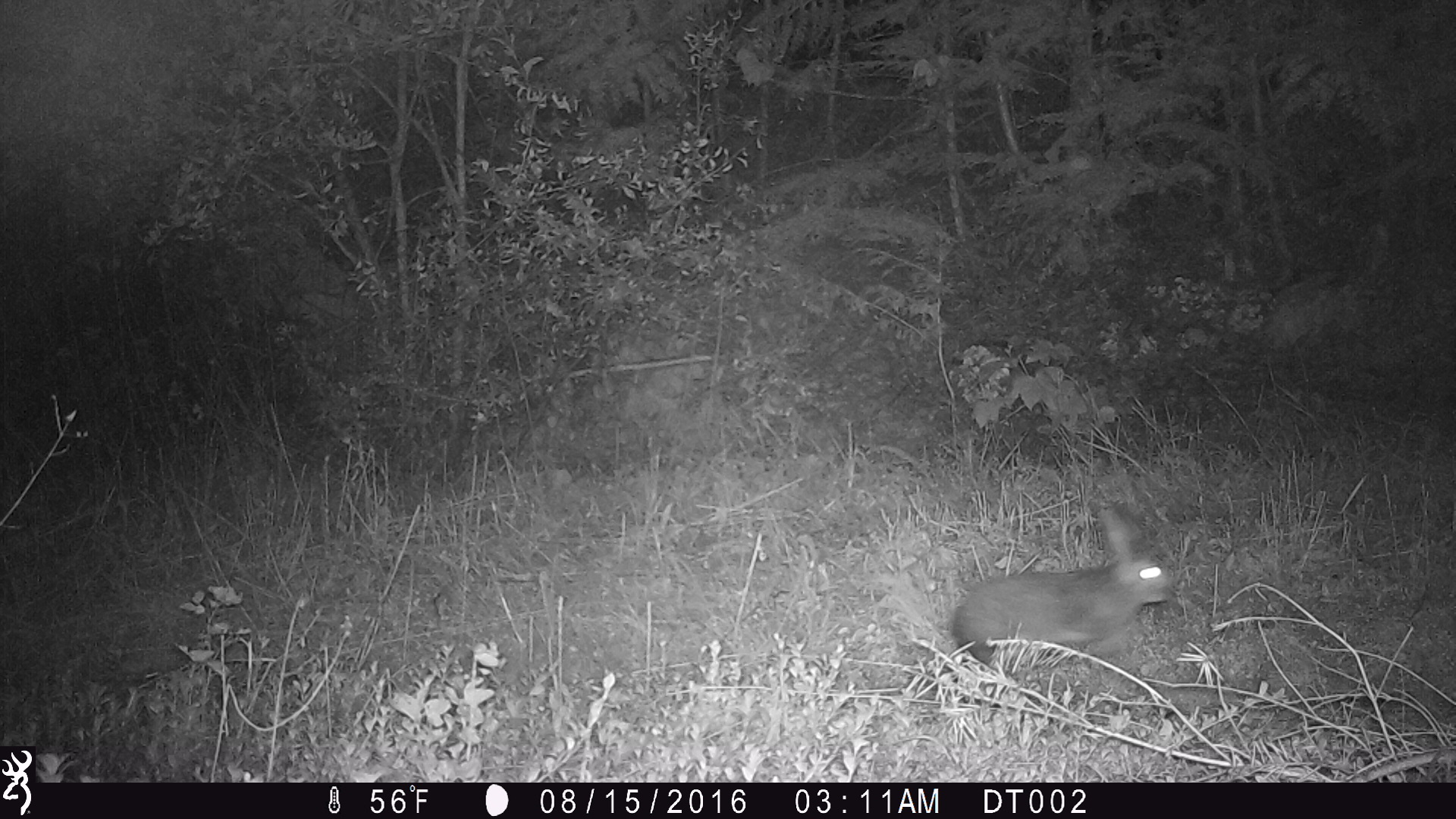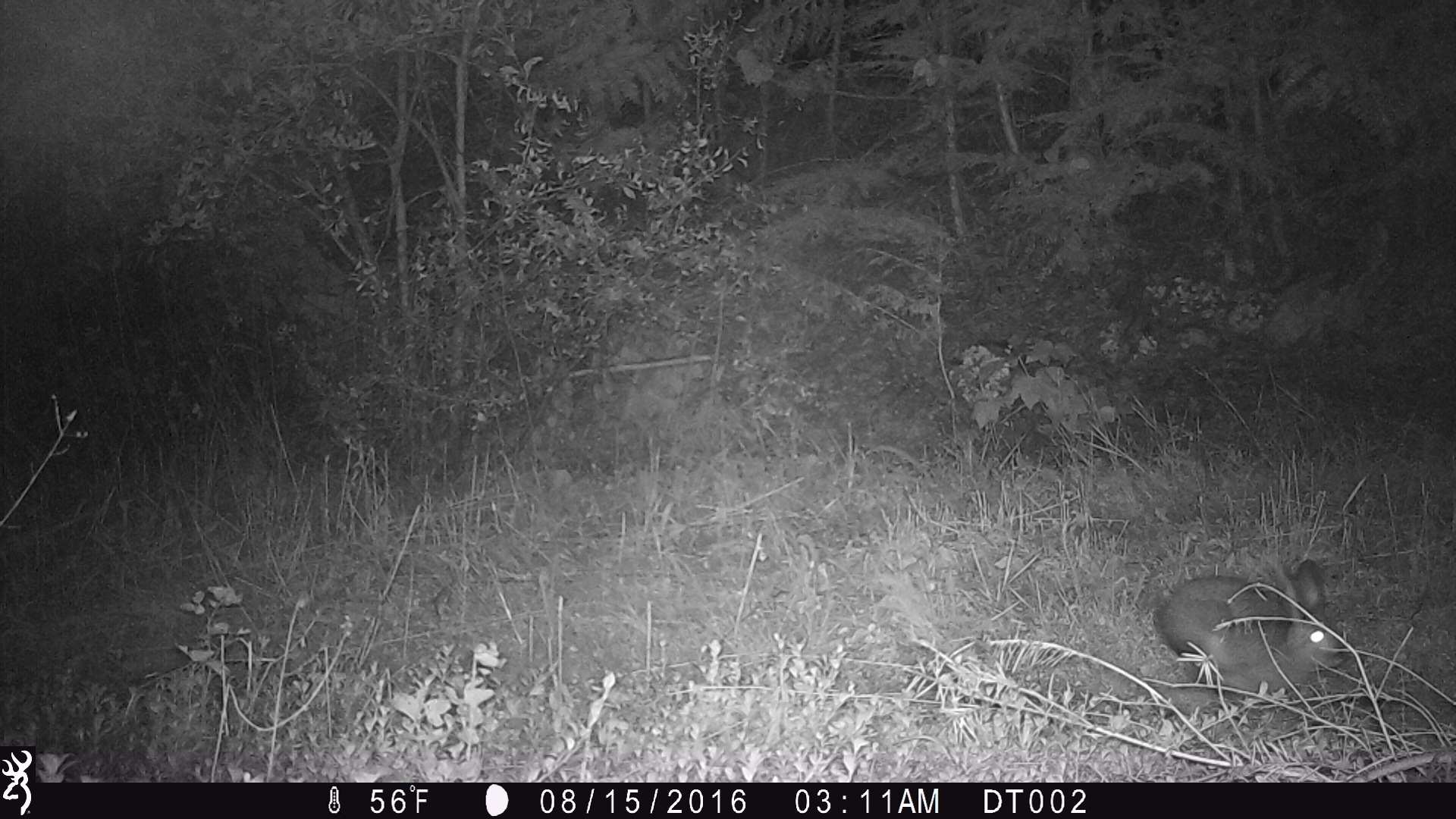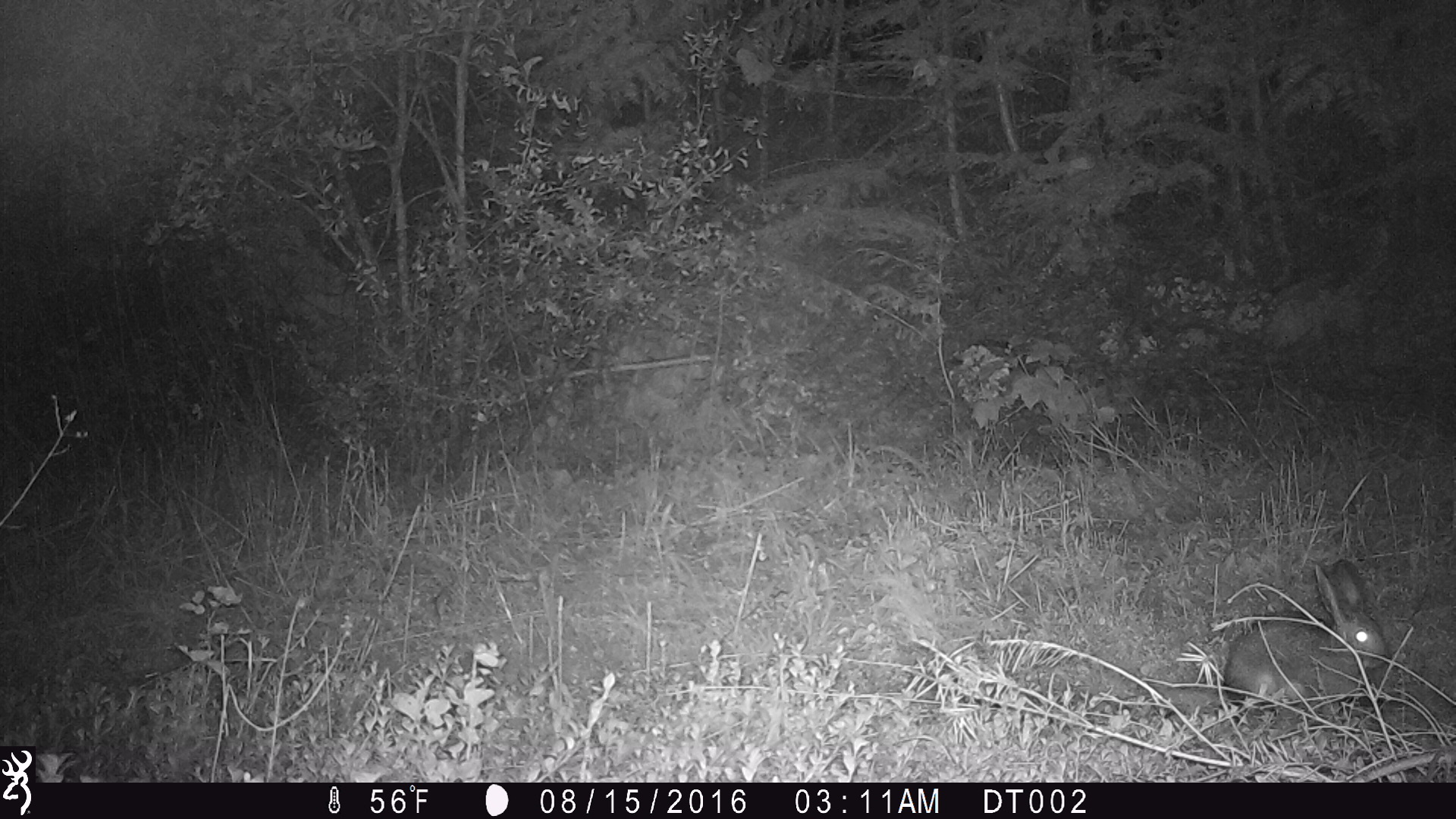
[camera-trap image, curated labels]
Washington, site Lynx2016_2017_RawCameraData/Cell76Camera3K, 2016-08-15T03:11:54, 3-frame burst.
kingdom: Animalia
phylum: Chordata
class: Mammalia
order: Lagomorpha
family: Leporidae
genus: Lepus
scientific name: Lepus americanus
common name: snowshoe hare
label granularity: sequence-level